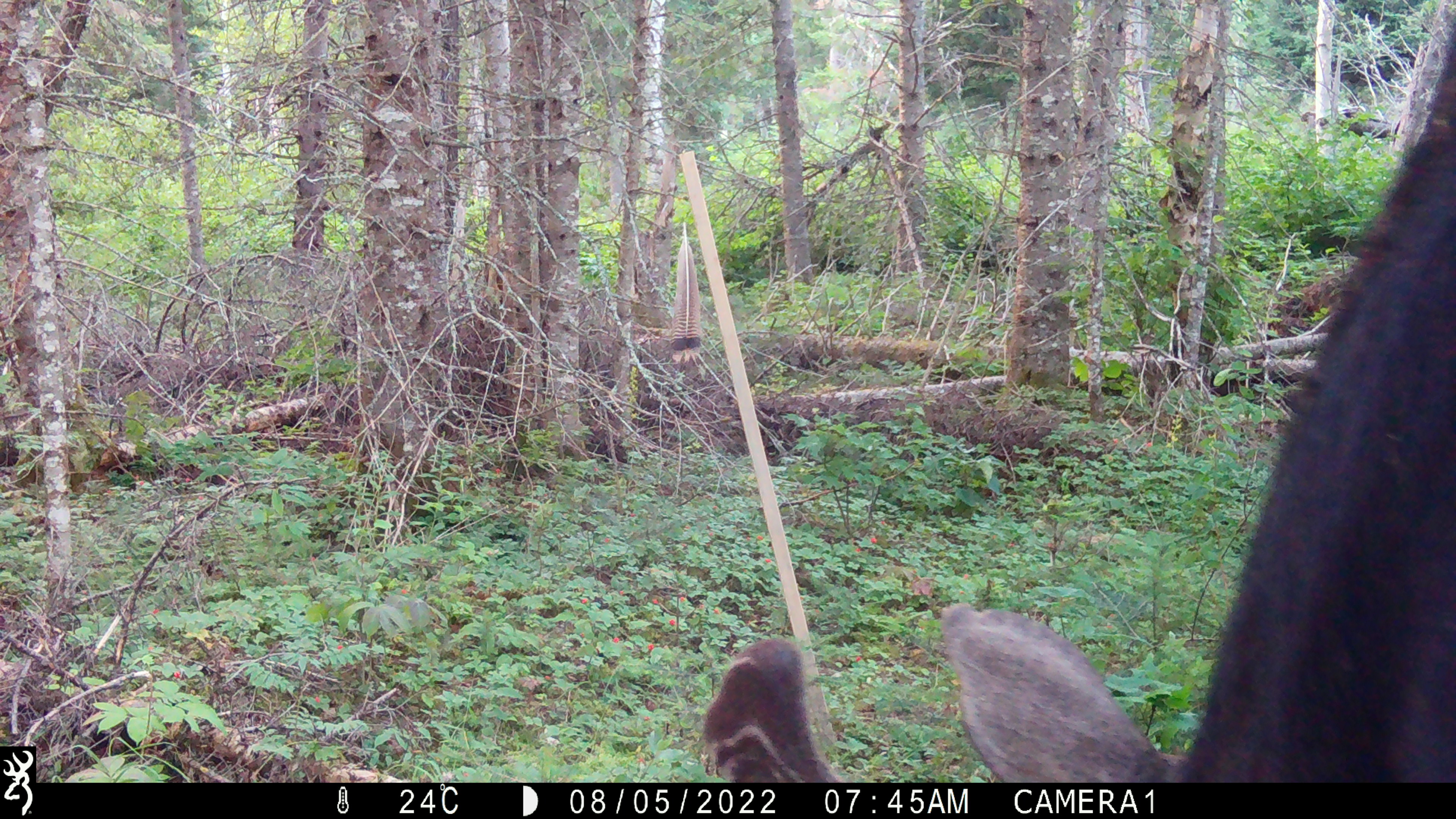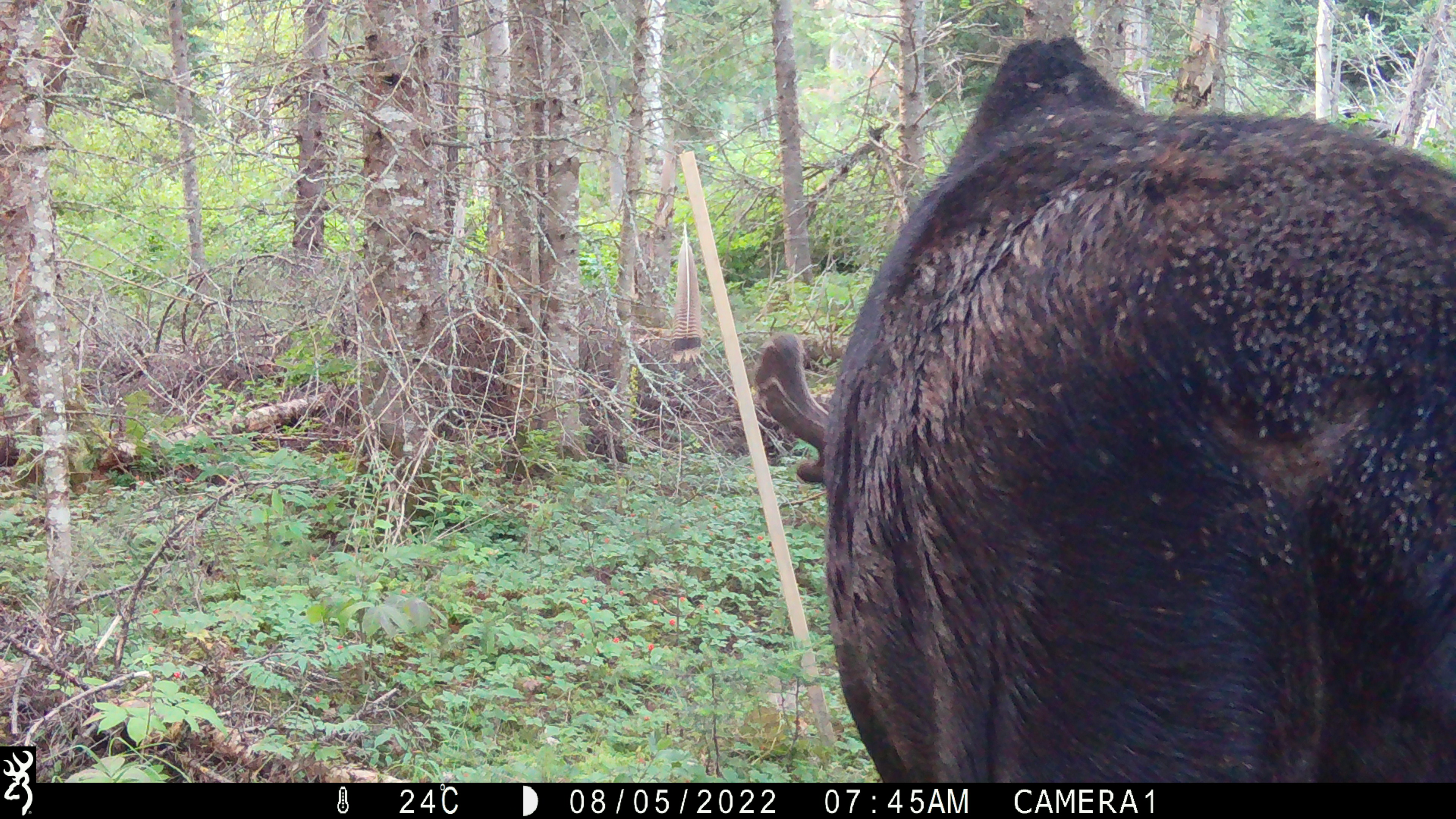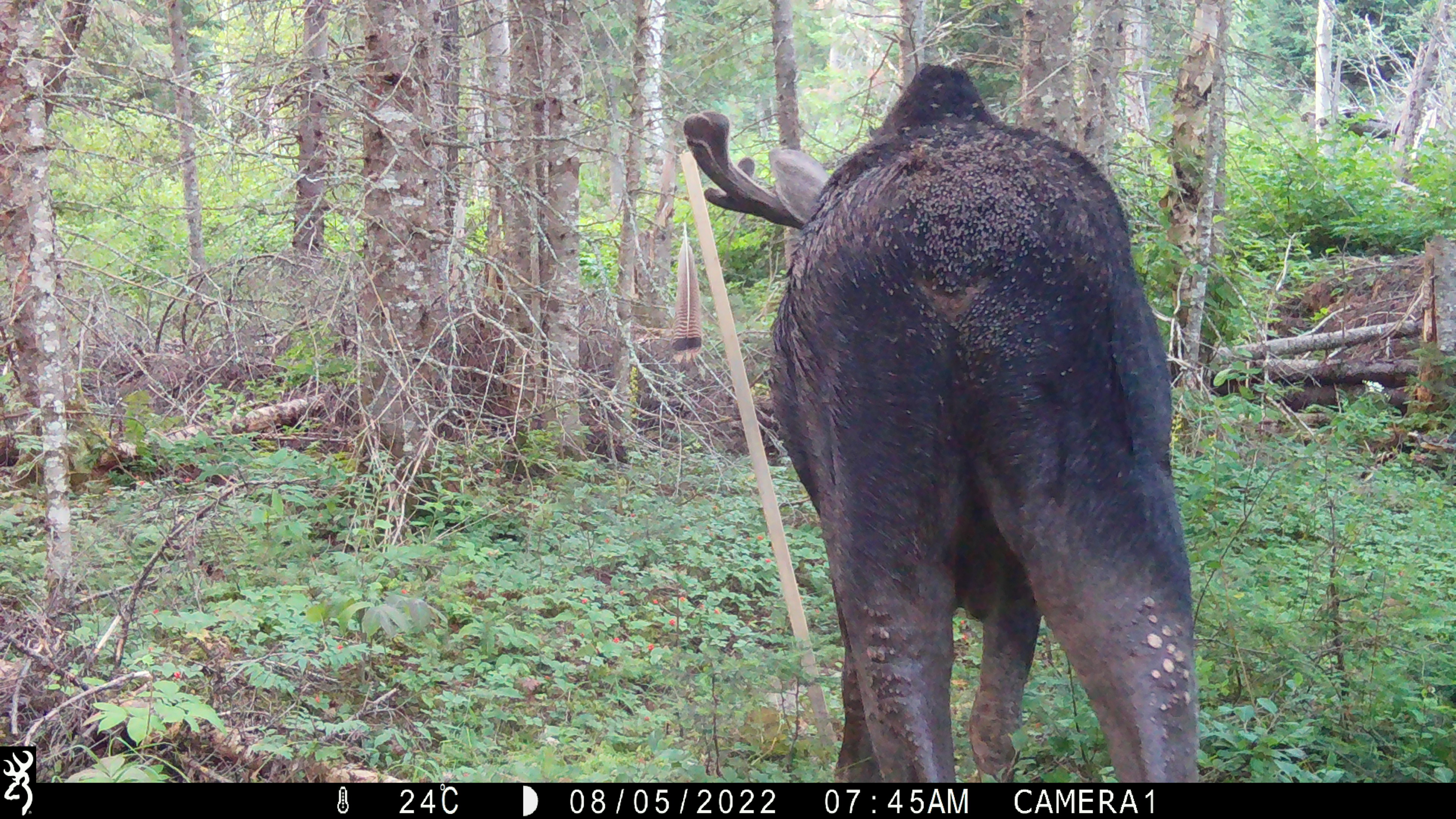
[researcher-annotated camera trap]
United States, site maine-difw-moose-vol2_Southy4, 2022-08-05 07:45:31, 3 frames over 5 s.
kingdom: Animalia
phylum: Chordata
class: Mammalia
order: Artiodactyla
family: Cervidae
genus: Alces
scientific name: Alces alces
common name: moose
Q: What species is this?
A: Moose (Alces alces).